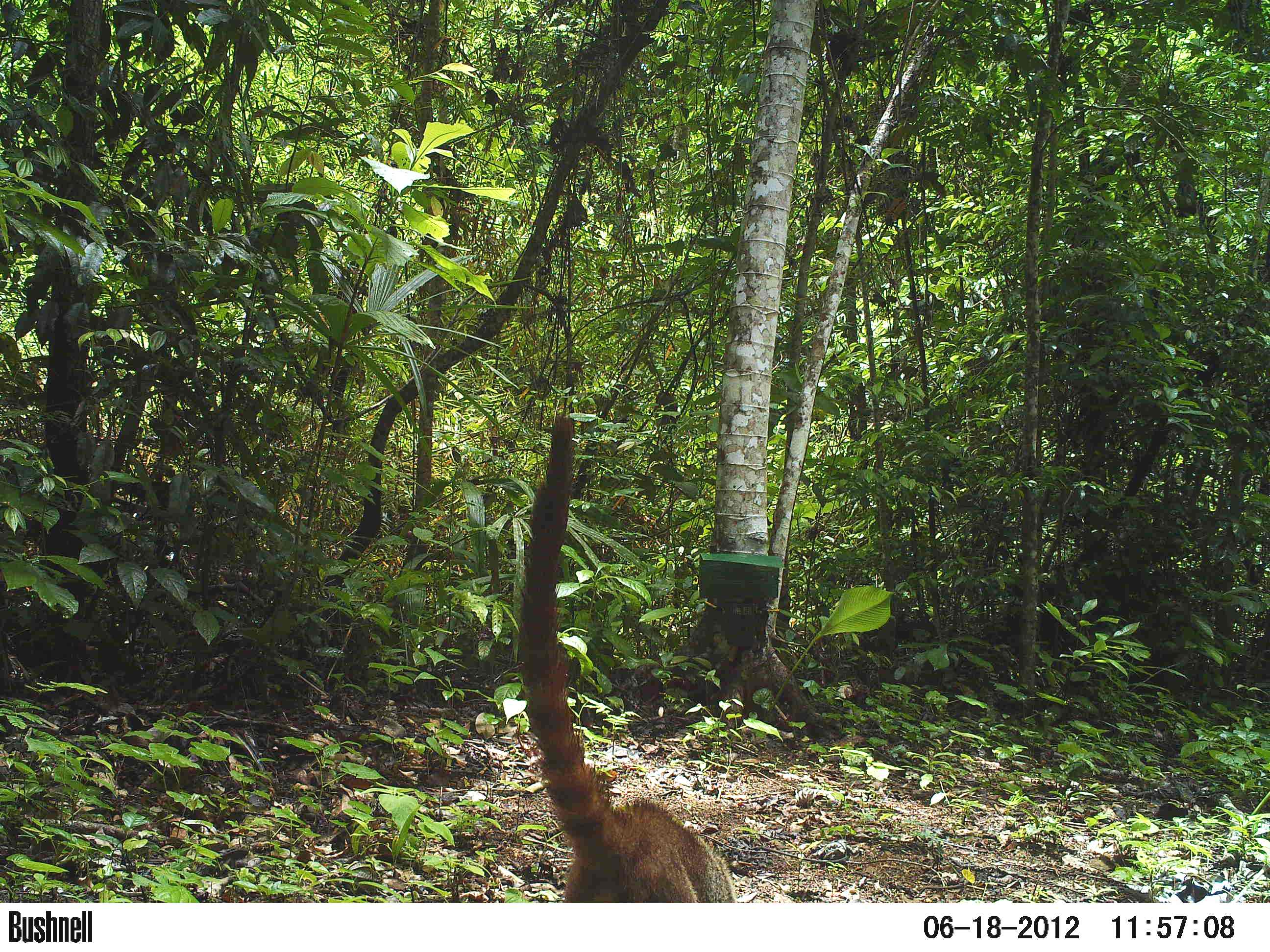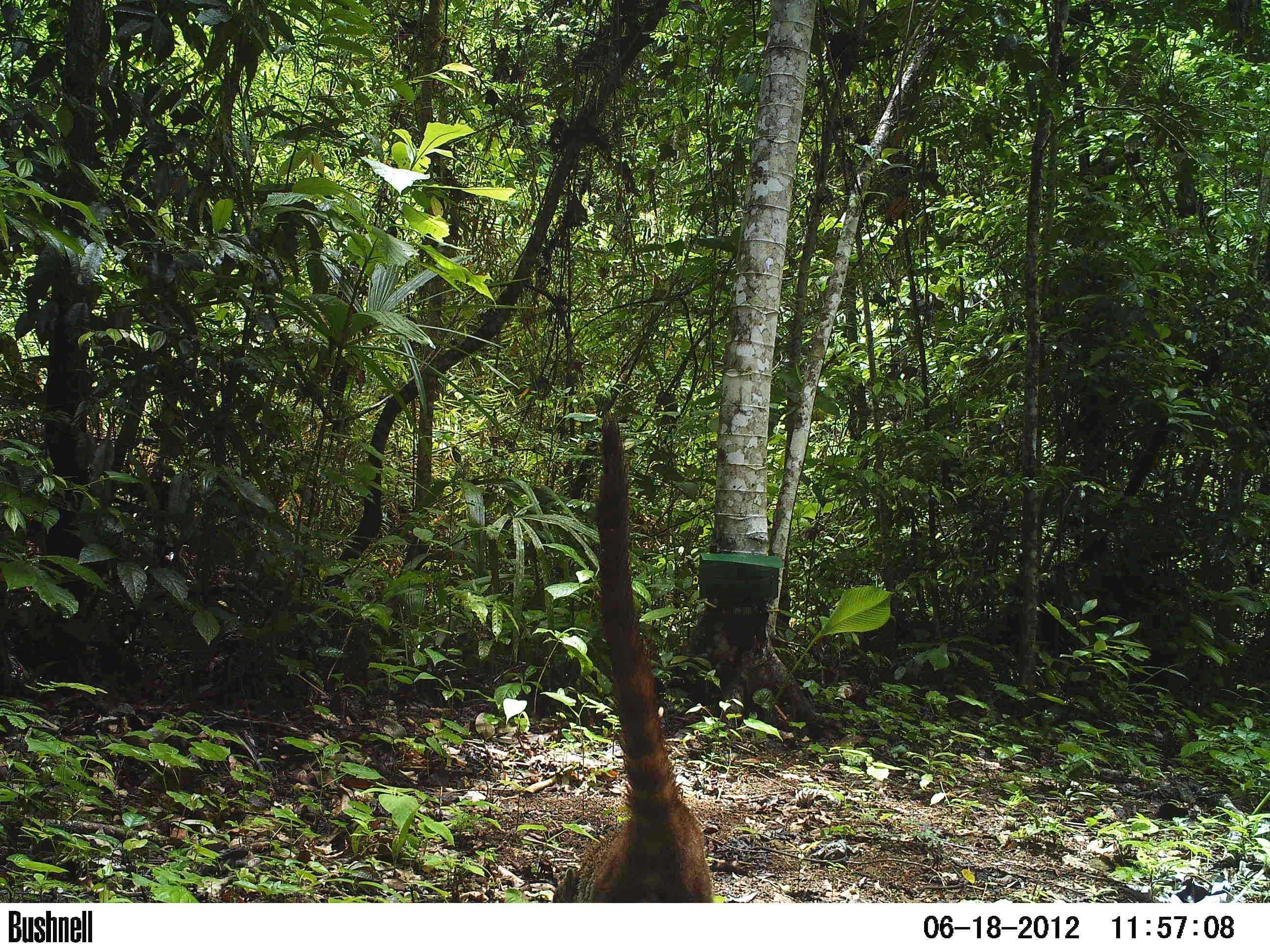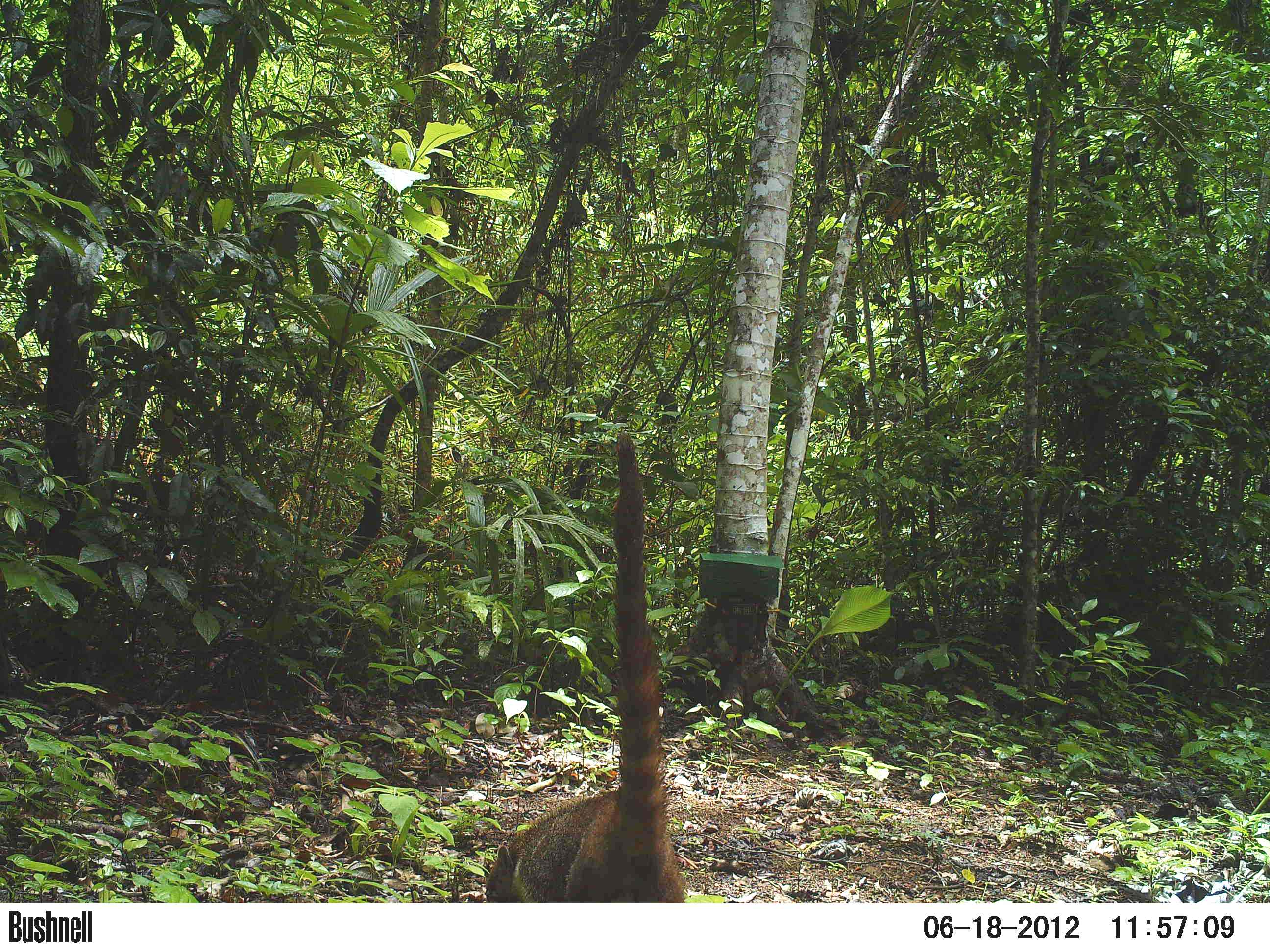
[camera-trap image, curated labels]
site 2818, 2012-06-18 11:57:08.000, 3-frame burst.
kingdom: Animalia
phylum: Chordata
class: Mammalia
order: Carnivora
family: Procyonidae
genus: Nasua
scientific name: Nasua narica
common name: white-nosed coati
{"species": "Nasua narica (white-nosed coati)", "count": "1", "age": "adult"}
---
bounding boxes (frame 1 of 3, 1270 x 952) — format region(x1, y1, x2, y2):
nasua narica: region(514, 409, 736, 902)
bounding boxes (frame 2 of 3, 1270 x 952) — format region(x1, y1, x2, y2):
nasua narica: region(552, 408, 714, 902)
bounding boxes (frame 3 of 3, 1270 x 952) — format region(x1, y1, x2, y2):
nasua narica: region(485, 428, 687, 902)